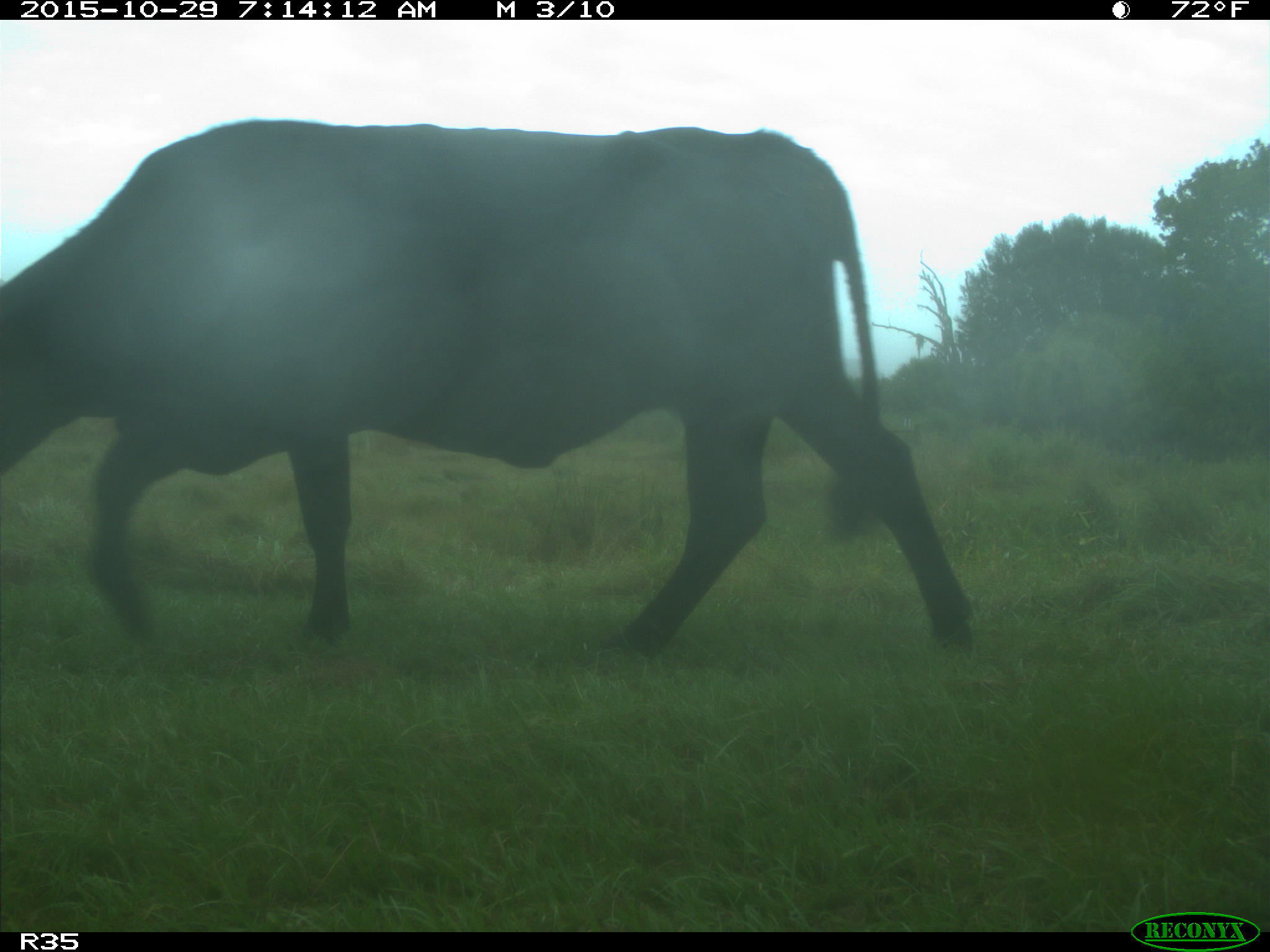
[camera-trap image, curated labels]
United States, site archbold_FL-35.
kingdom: Animalia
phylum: Chordata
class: Mammalia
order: Artiodactyla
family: Bovidae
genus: Bos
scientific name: Bos taurus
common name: domestic cow